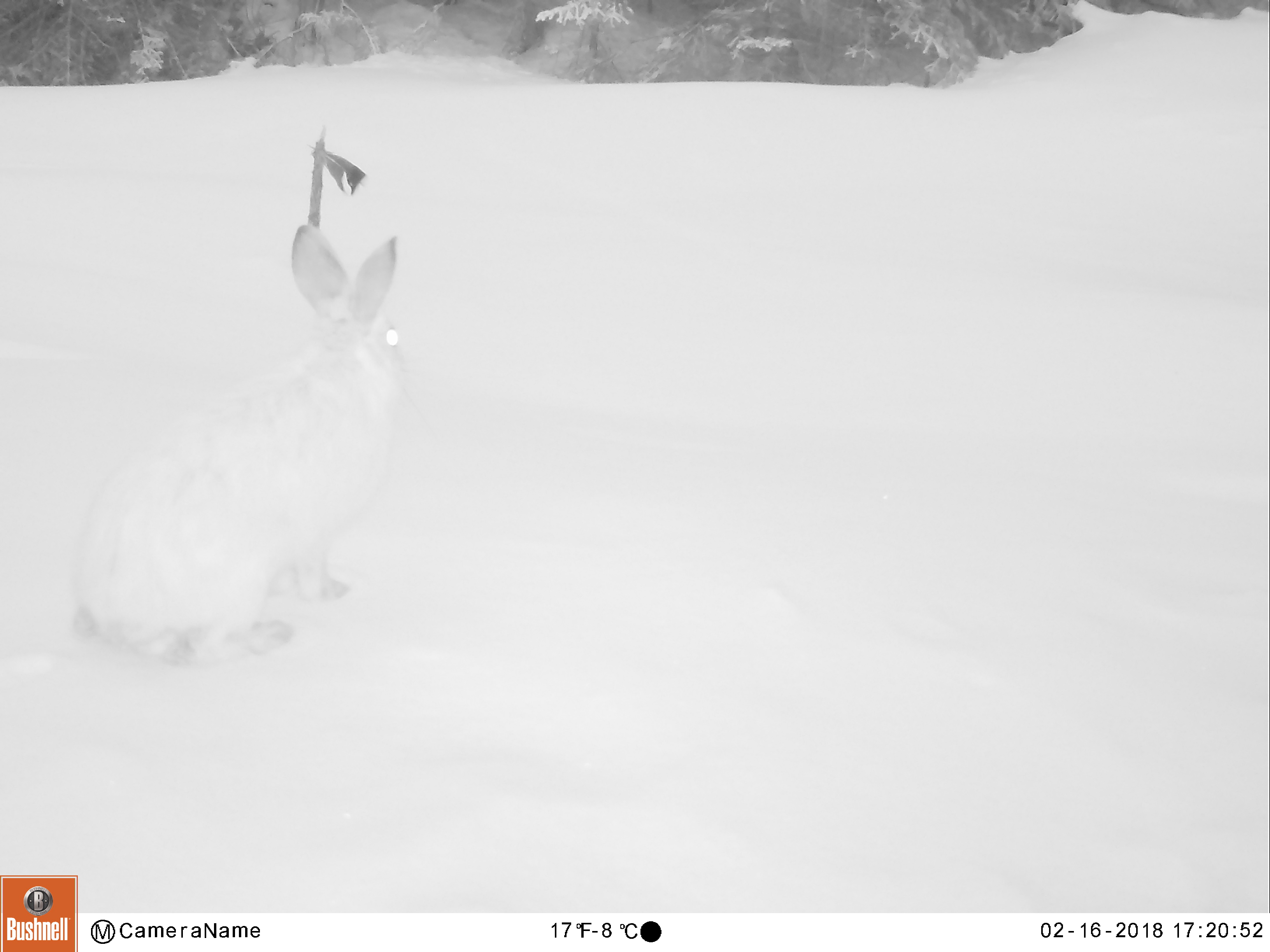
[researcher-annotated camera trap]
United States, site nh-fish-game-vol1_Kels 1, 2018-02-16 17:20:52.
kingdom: Animalia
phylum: Chordata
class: Mammalia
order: Lagomorpha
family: Leporidae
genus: Lepus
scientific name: Lepus americanus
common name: snowshoe hare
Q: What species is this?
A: Snowshoe hare (Lepus americanus).